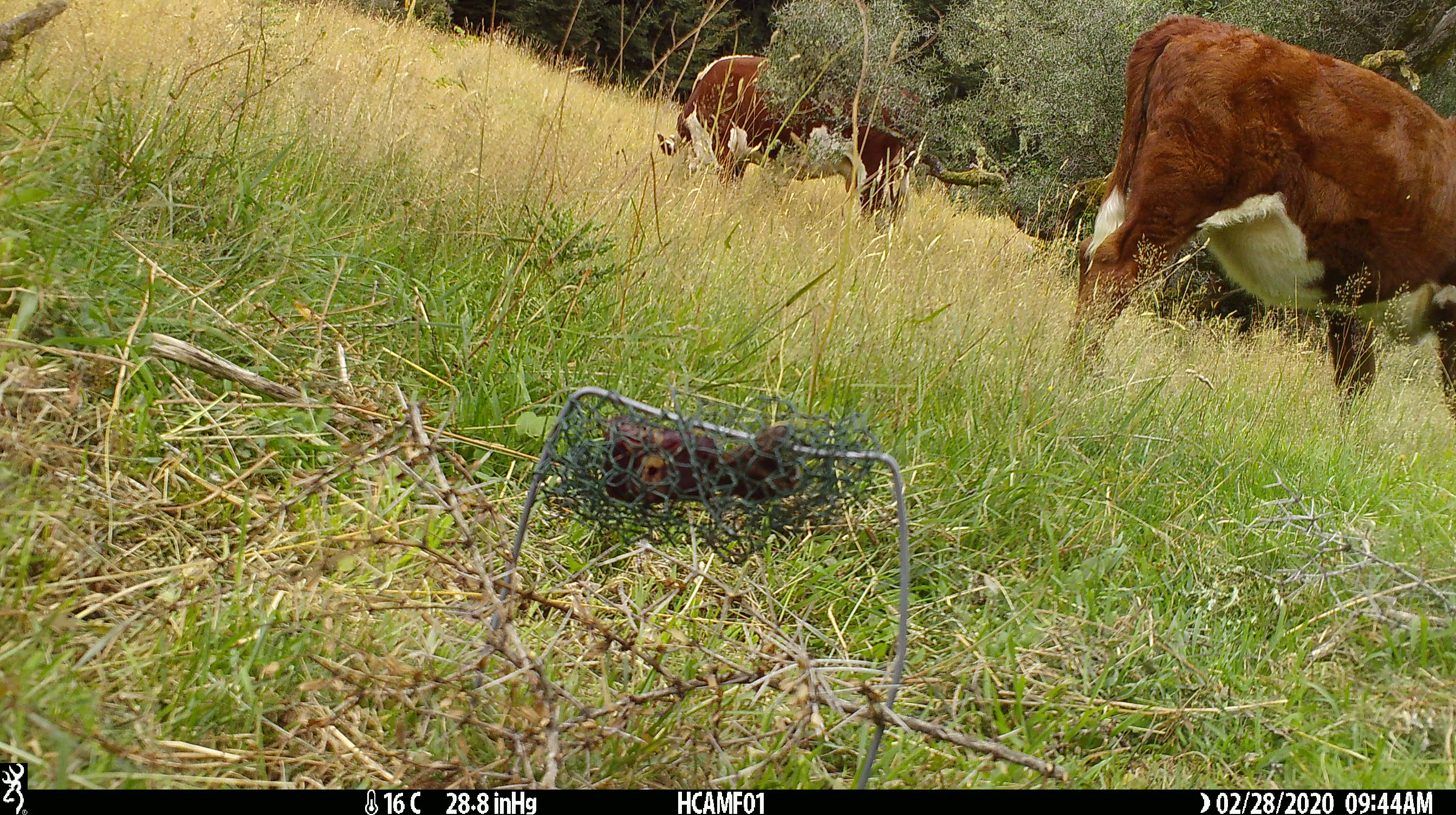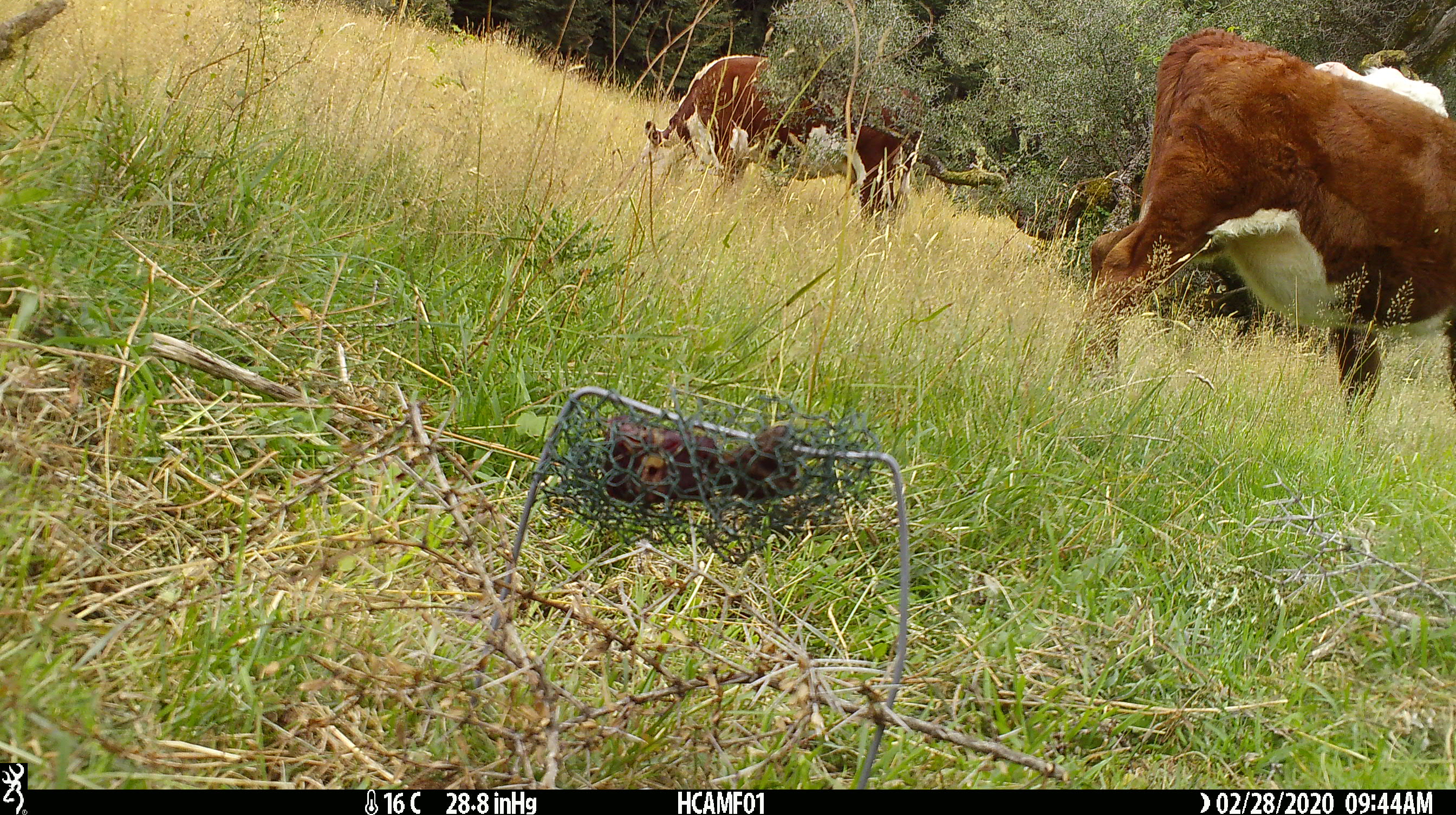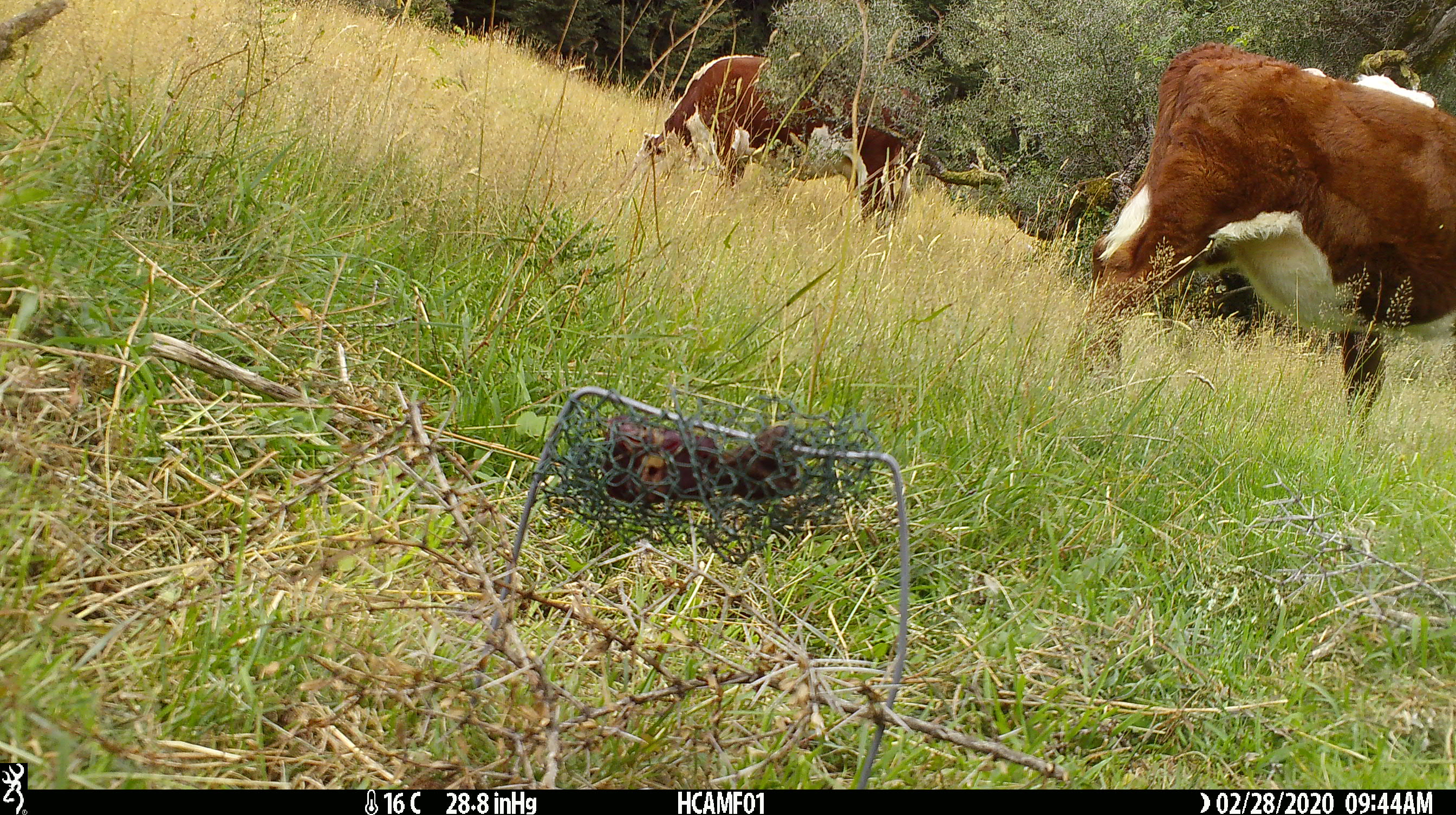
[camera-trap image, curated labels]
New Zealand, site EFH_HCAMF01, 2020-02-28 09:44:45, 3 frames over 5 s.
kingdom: Animalia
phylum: Chordata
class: Mammalia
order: Artiodactyla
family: Bovidae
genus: Bos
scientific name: Bos taurus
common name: domestic cow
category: cow